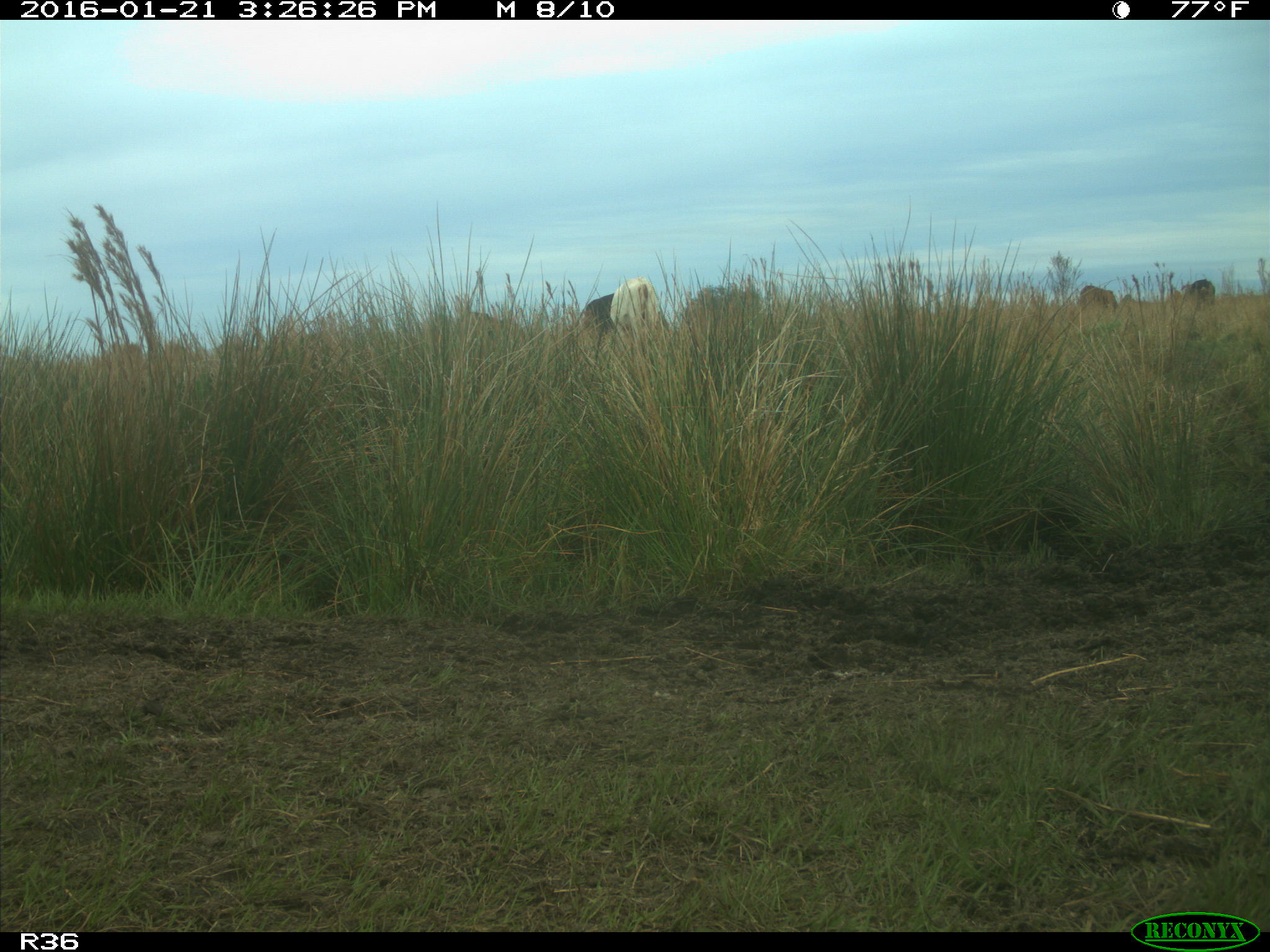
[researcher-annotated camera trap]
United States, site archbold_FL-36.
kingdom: Animalia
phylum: Chordata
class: Mammalia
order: Artiodactyla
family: Bovidae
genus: Bos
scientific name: Bos taurus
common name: domestic cow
Bos taurus (domestic cow).